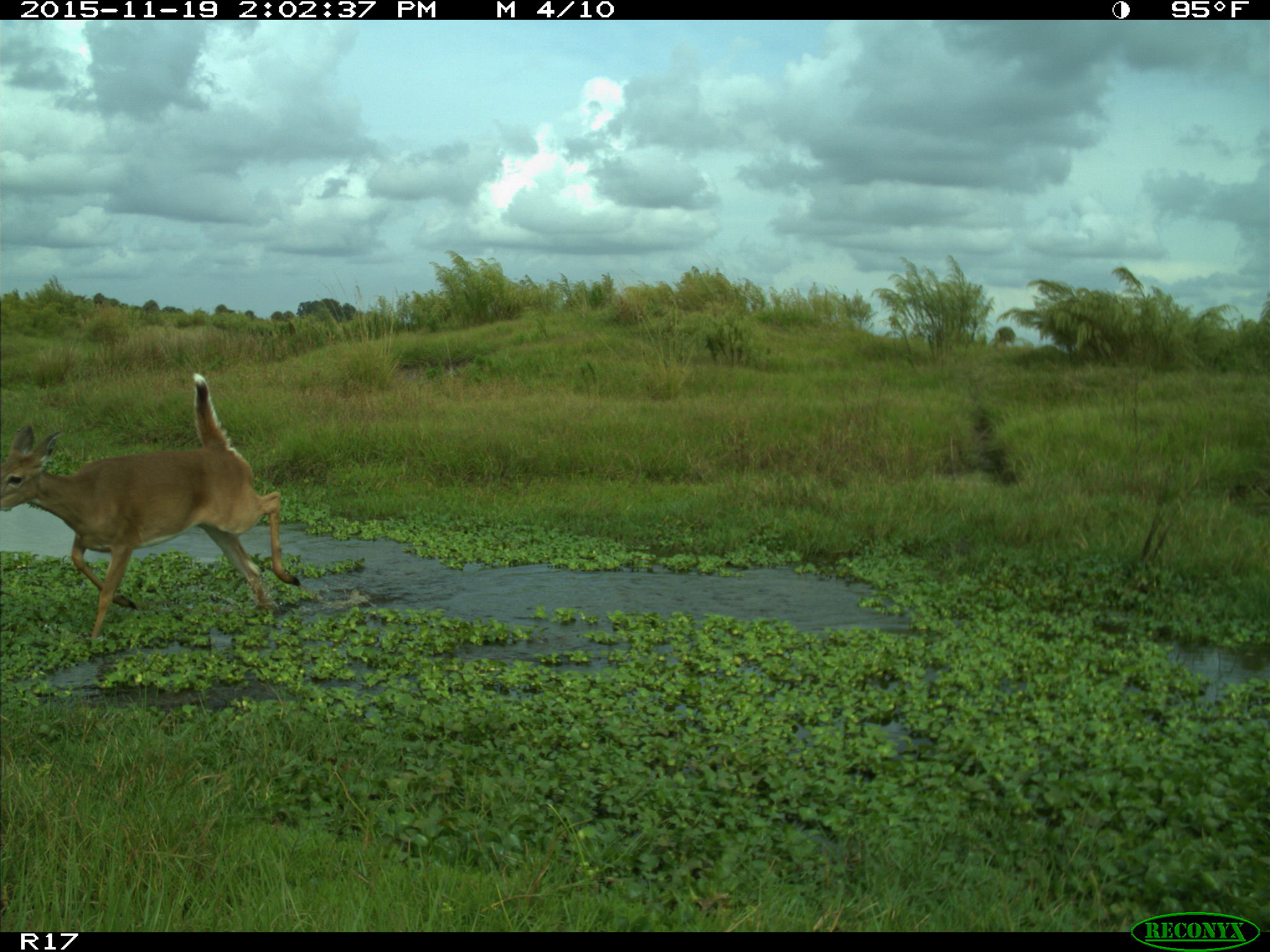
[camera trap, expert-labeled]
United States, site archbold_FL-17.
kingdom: Animalia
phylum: Chordata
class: Mammalia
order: Artiodactyla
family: Cervidae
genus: Odocoileus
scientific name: Odocoileus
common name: deer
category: unidentified deer